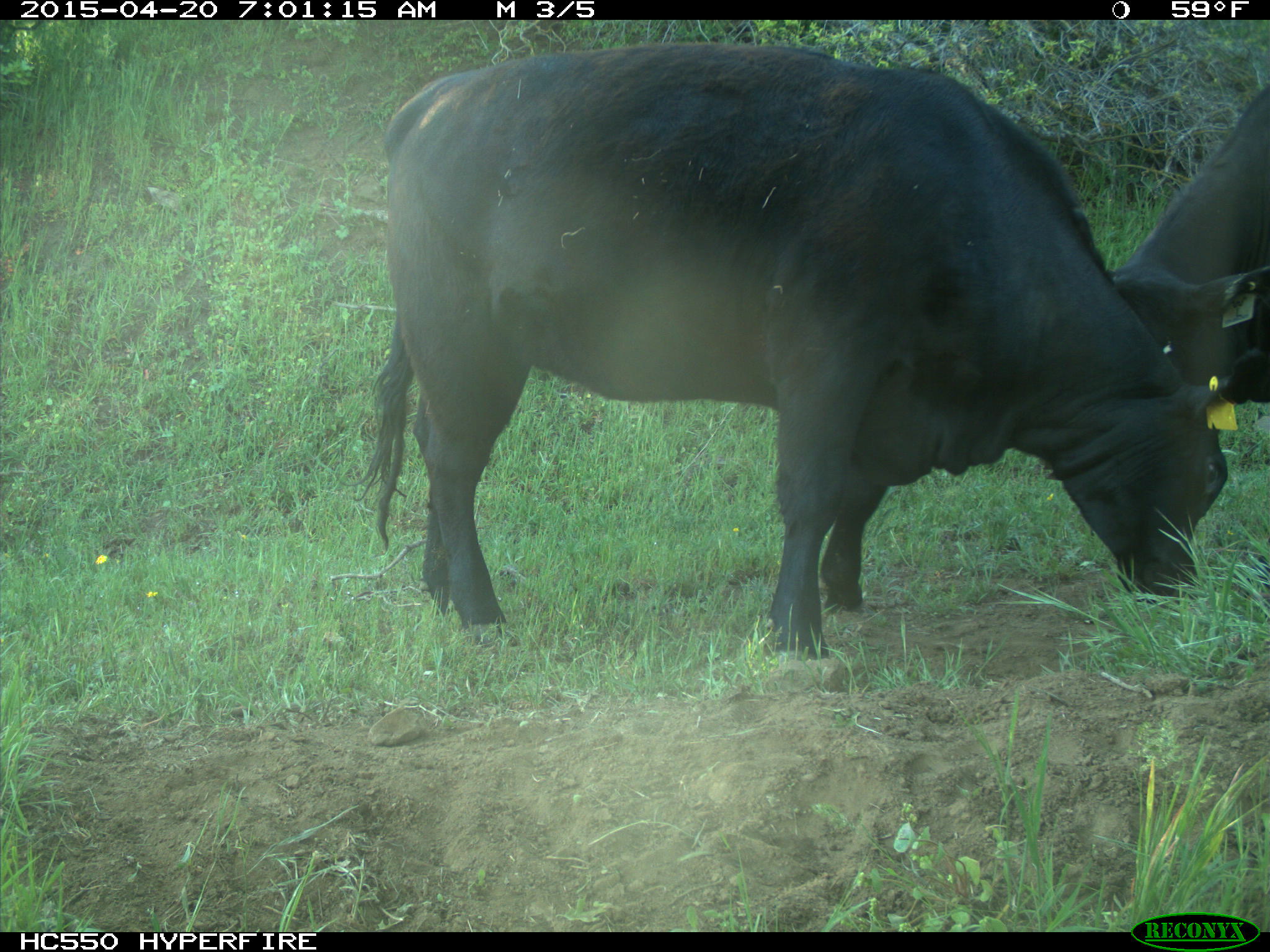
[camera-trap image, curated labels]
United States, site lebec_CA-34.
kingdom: Animalia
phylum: Chordata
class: Mammalia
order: Artiodactyla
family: Bovidae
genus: Bos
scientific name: Bos taurus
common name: domestic cow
Bos taurus (domestic cow).